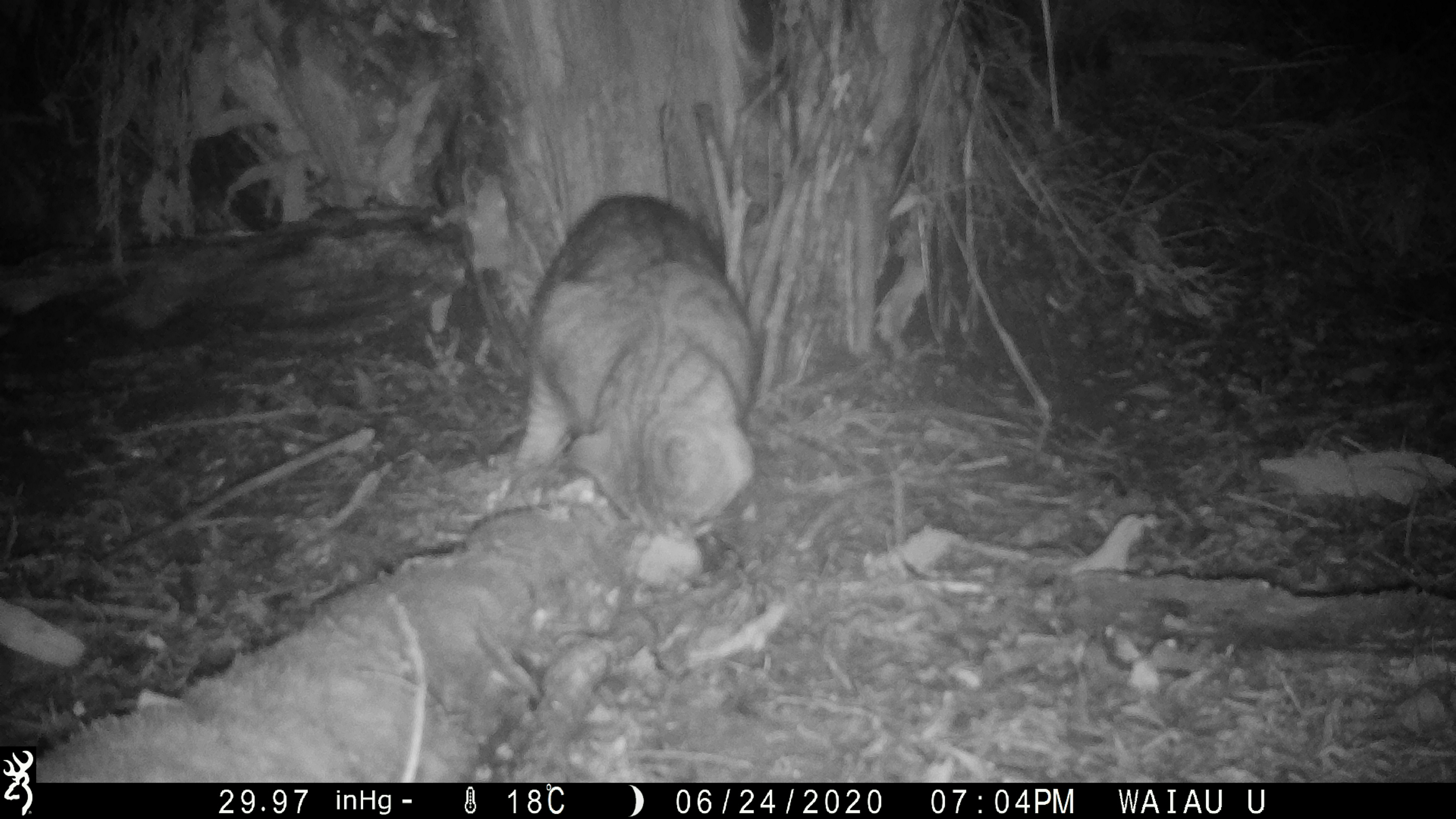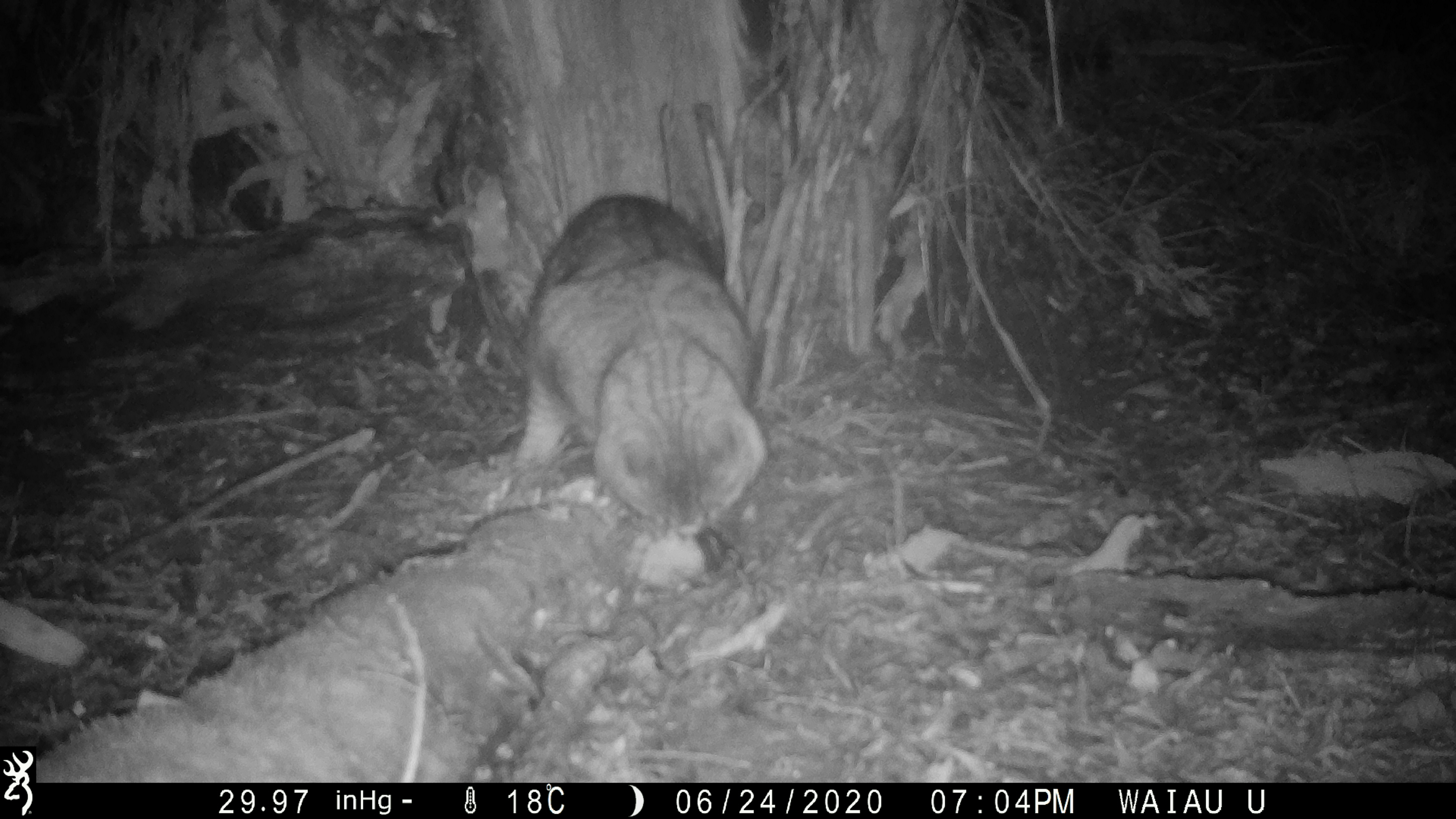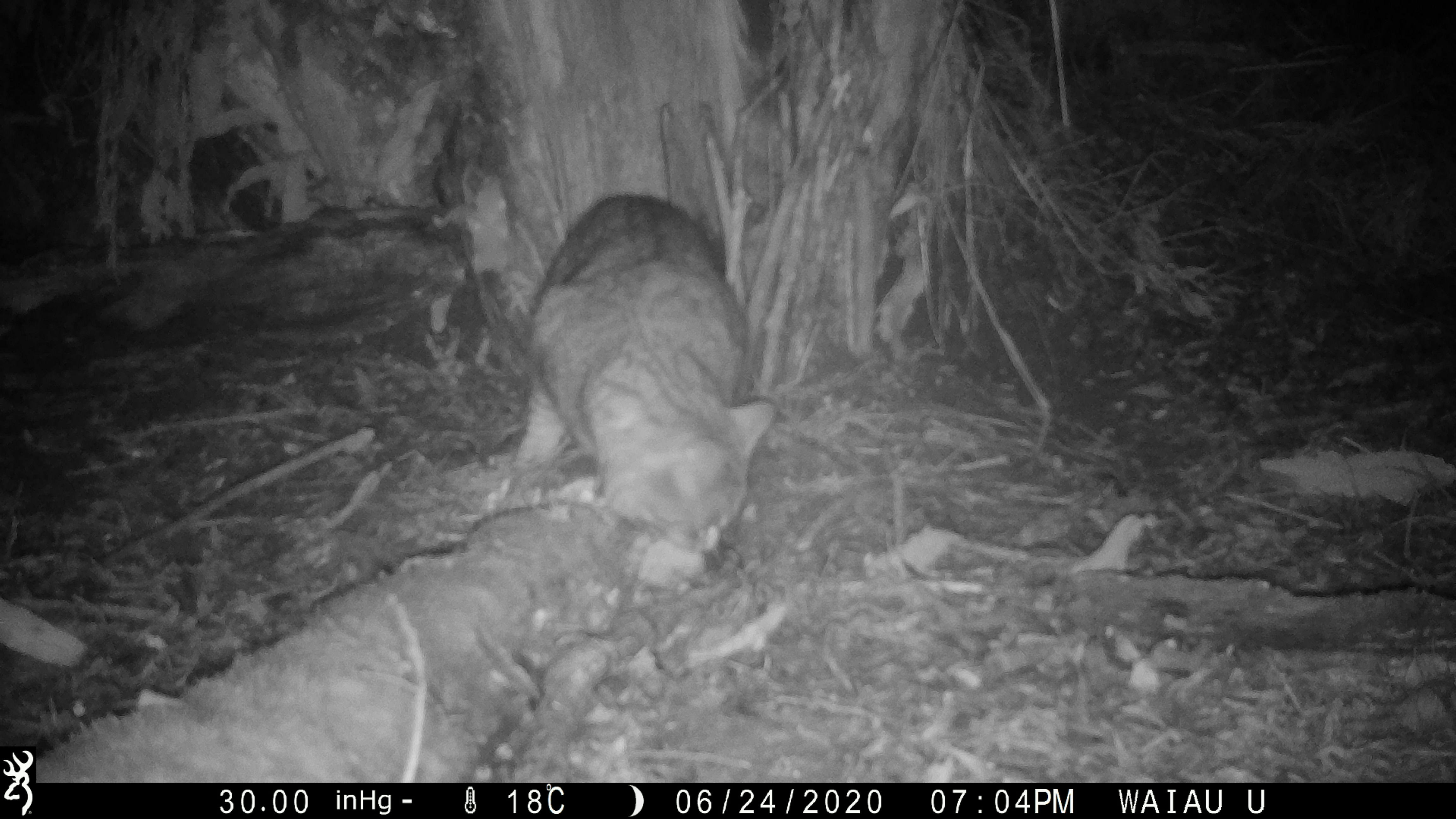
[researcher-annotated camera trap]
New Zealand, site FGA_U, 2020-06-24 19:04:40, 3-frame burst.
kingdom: Animalia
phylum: Chordata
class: Mammalia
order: Carnivora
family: Felidae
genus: Felis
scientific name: Felis catus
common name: domestic cat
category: cat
Cat (domestic cat) (Felis catus).